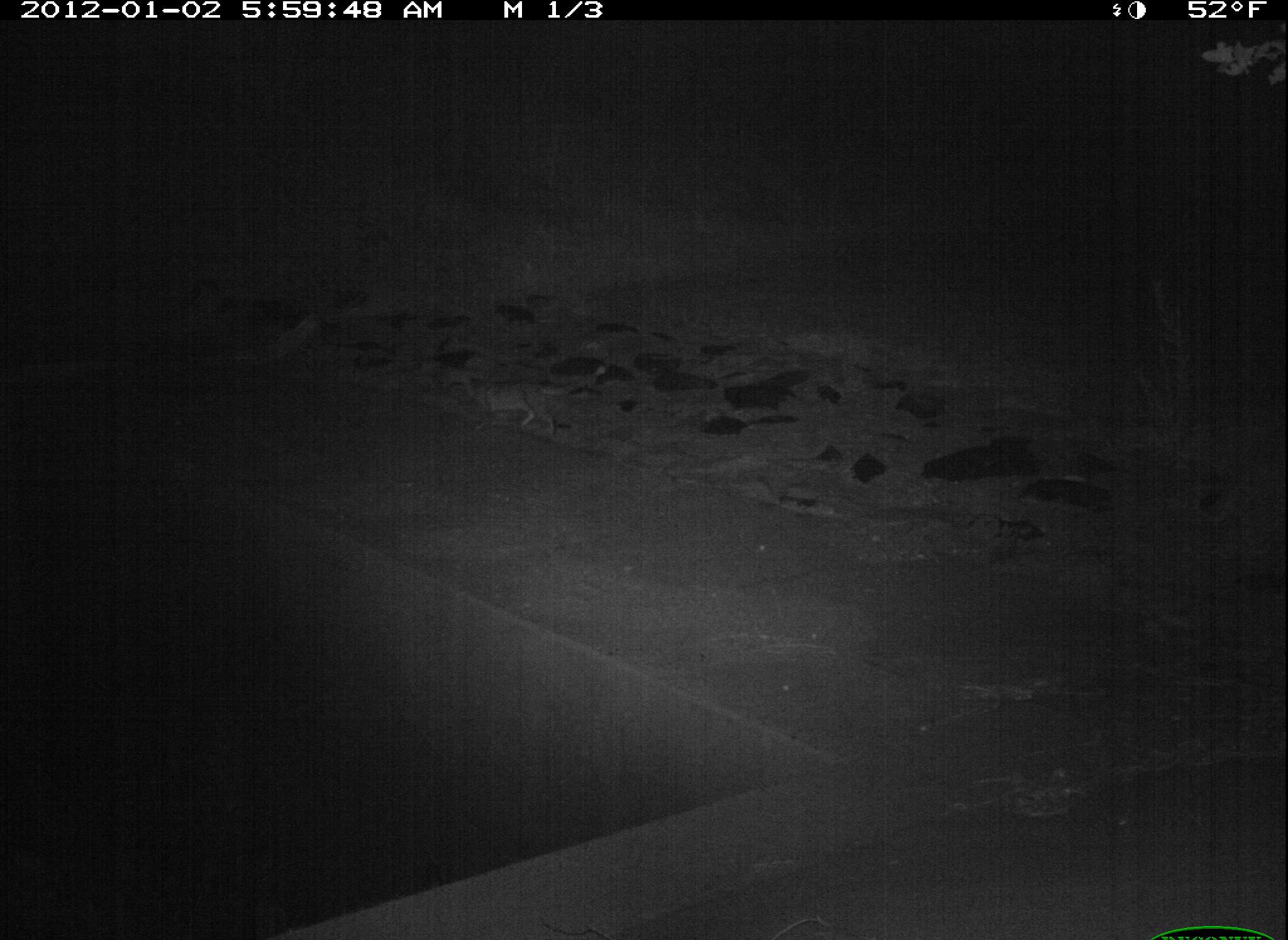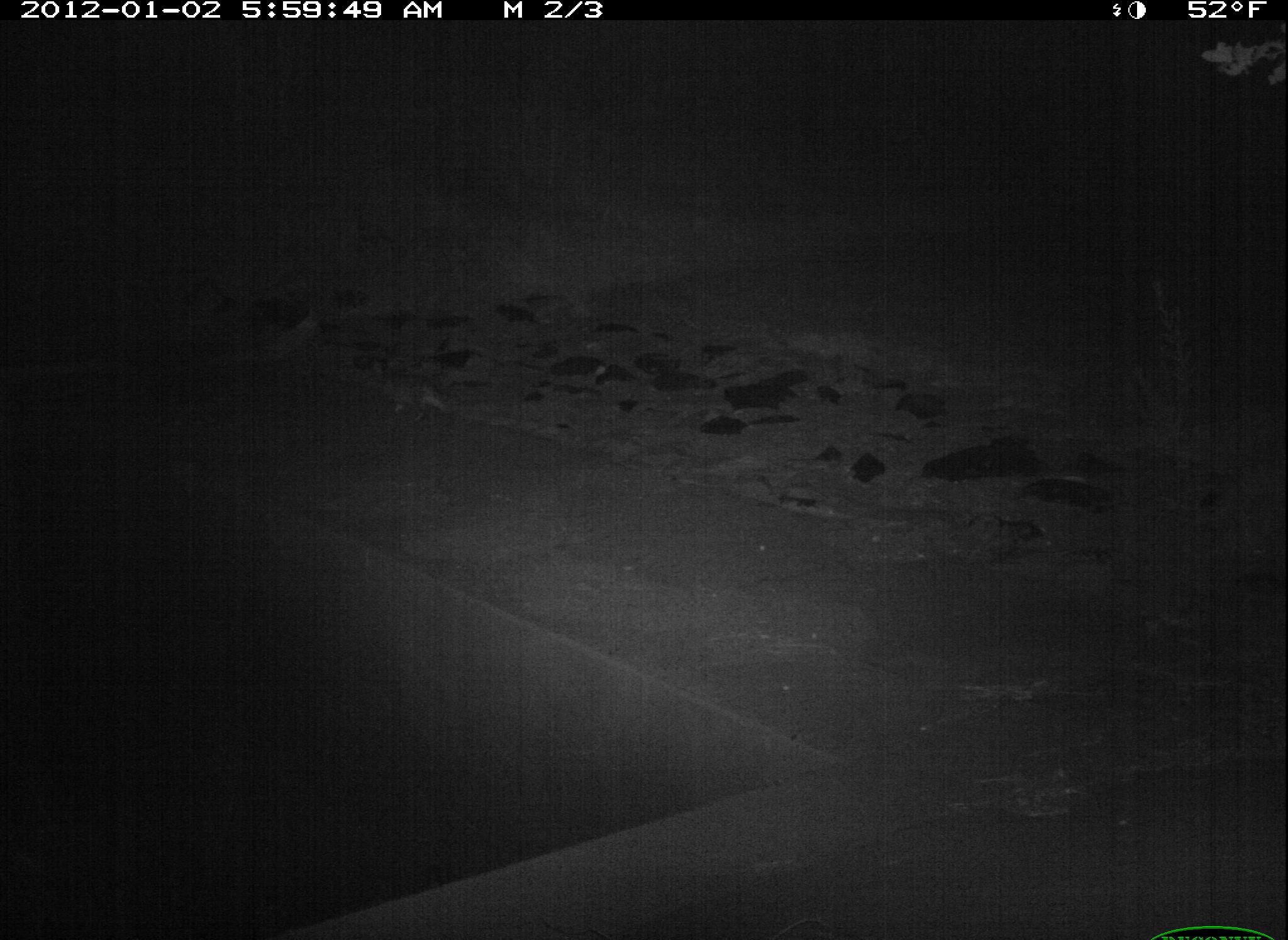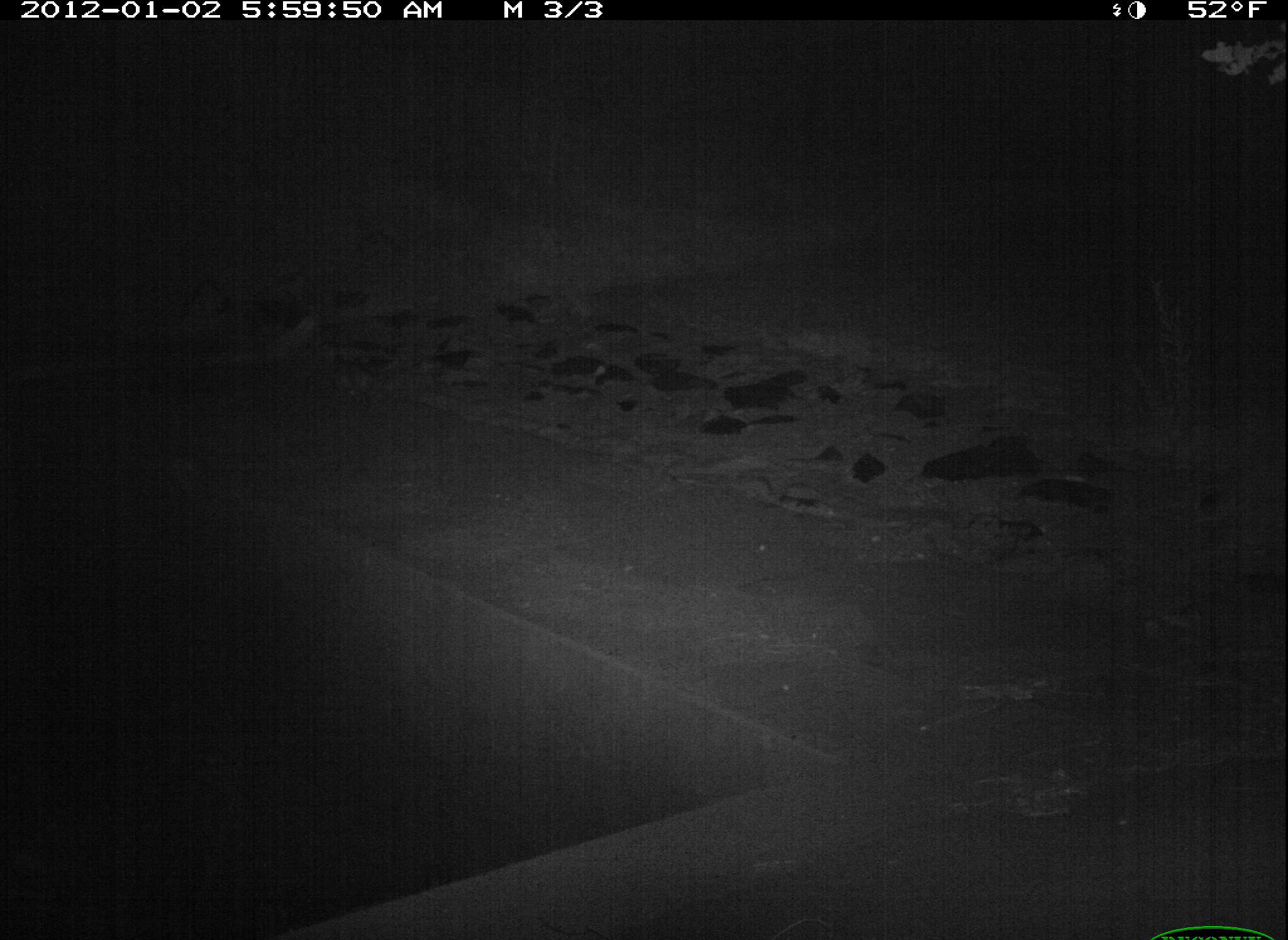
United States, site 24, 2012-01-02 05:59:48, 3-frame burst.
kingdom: Animalia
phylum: Chordata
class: Mammalia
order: Carnivora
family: Felidae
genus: Felis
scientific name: Felis catus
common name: cat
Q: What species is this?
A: Cat (Felis catus).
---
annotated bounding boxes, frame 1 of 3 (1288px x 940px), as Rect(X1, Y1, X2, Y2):
cat: Rect(464, 364, 606, 440)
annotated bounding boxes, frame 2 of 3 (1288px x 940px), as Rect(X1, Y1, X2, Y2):
cat: Rect(373, 355, 460, 424)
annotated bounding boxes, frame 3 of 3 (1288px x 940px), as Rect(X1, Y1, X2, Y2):
cat: Rect(300, 359, 397, 405)